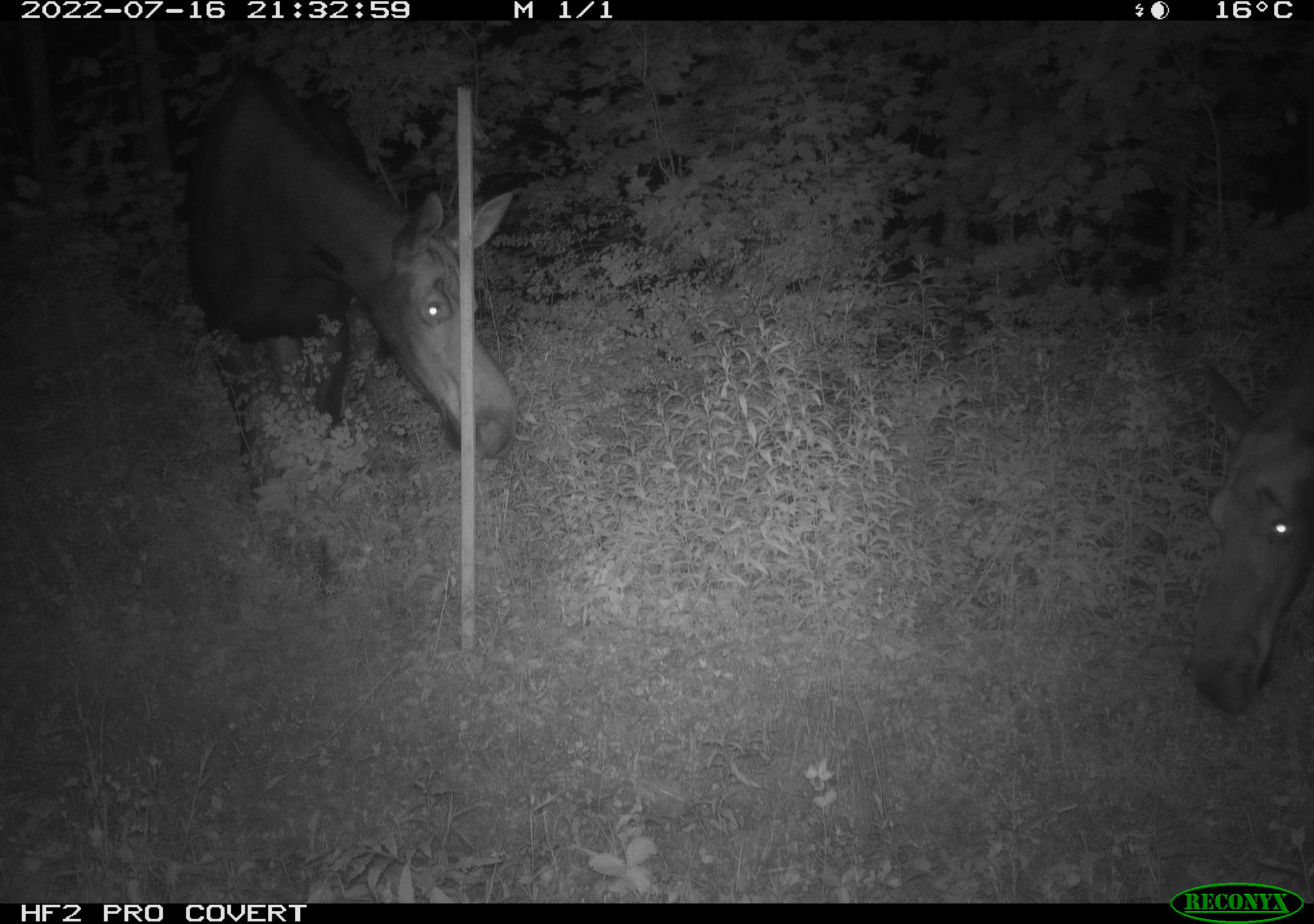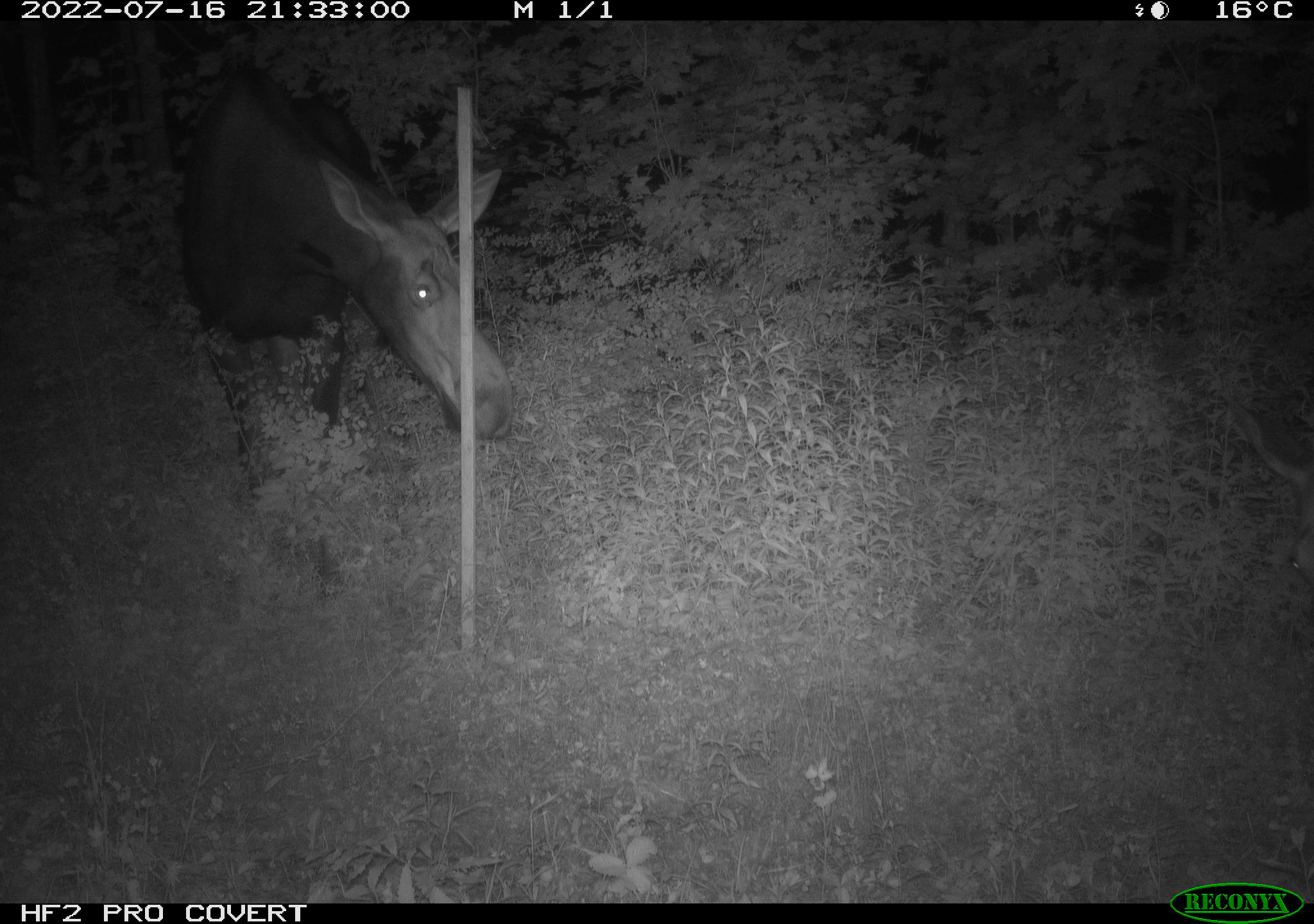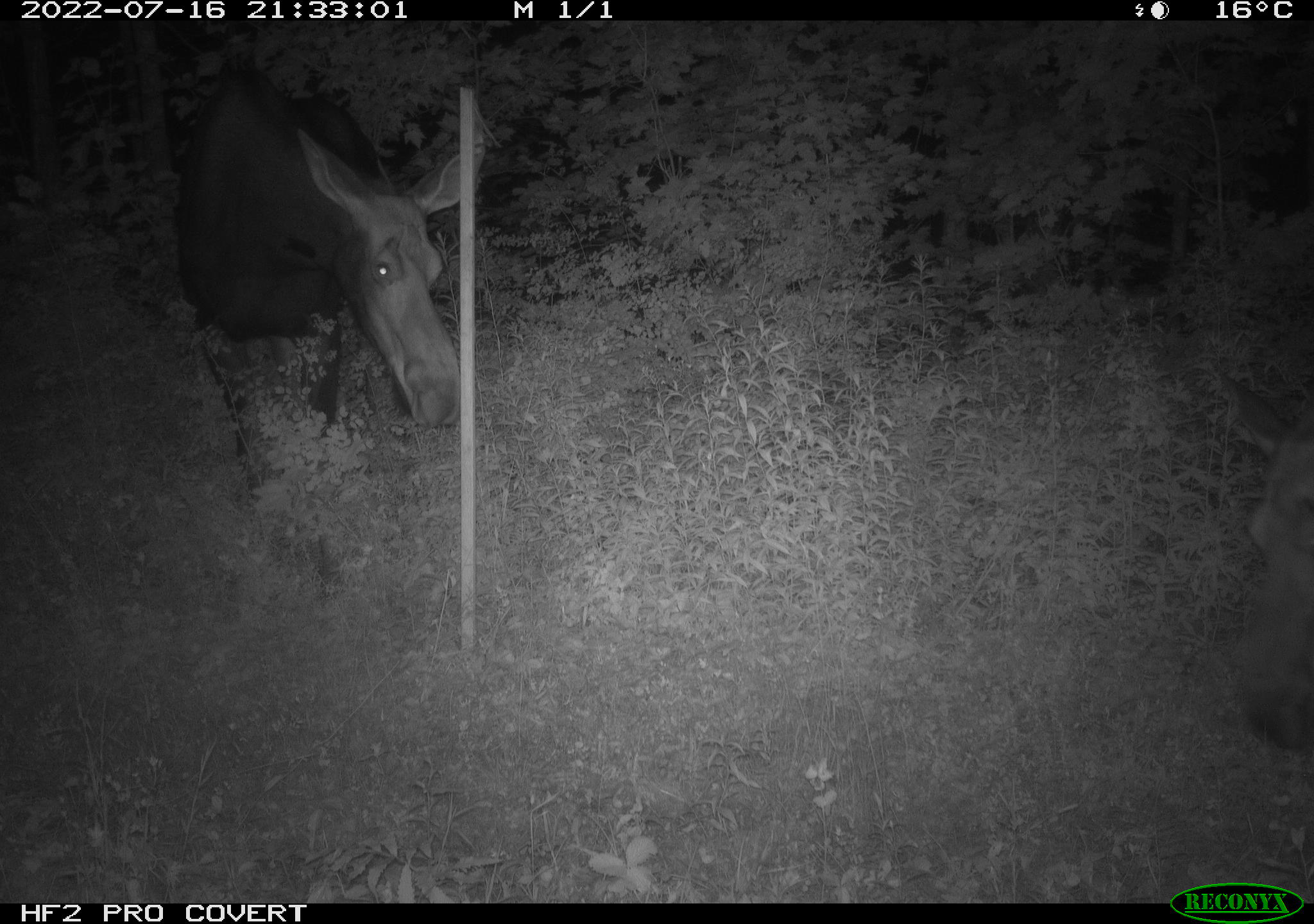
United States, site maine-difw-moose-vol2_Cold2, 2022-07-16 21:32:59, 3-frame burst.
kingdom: Animalia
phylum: Chordata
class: Mammalia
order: Artiodactyla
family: Cervidae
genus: Alces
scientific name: Alces alces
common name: moose